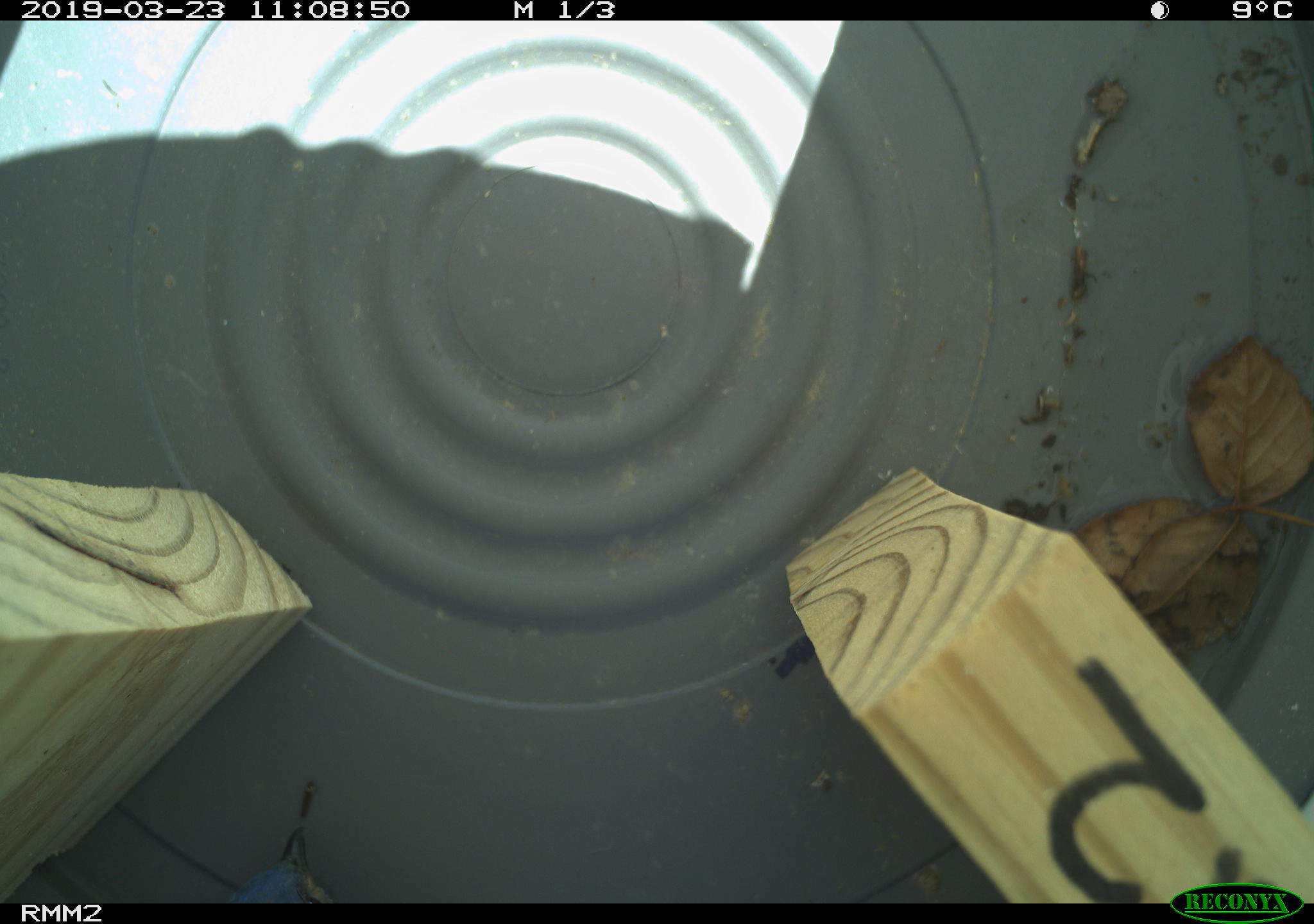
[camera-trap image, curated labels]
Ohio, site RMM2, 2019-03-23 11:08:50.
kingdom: Animalia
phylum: Chordata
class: Aves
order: Passeriformes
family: Turdidae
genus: Sialia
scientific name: Sialia sialis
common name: eastern bluebird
Eastern bluebird (Sialia sialis).